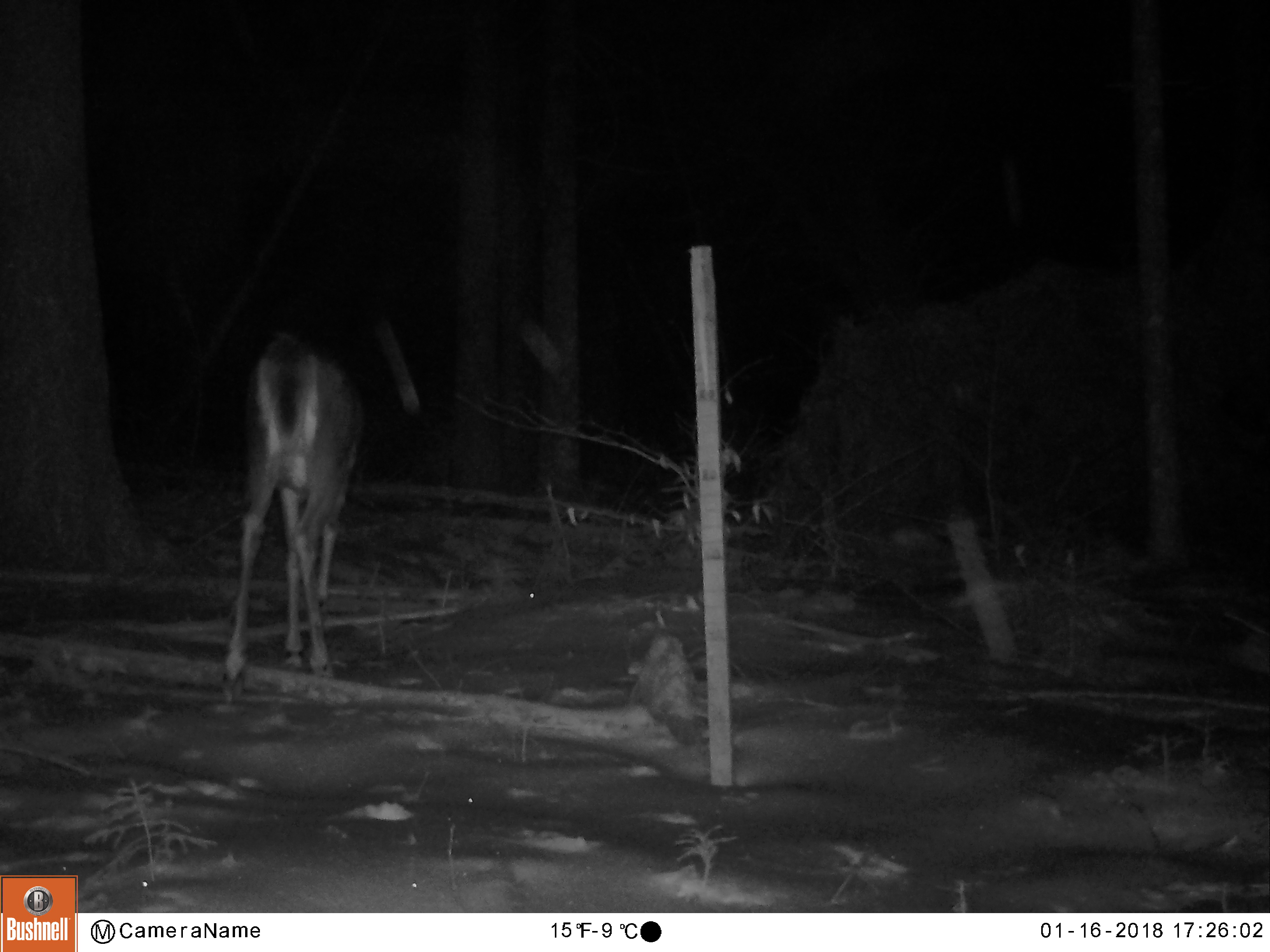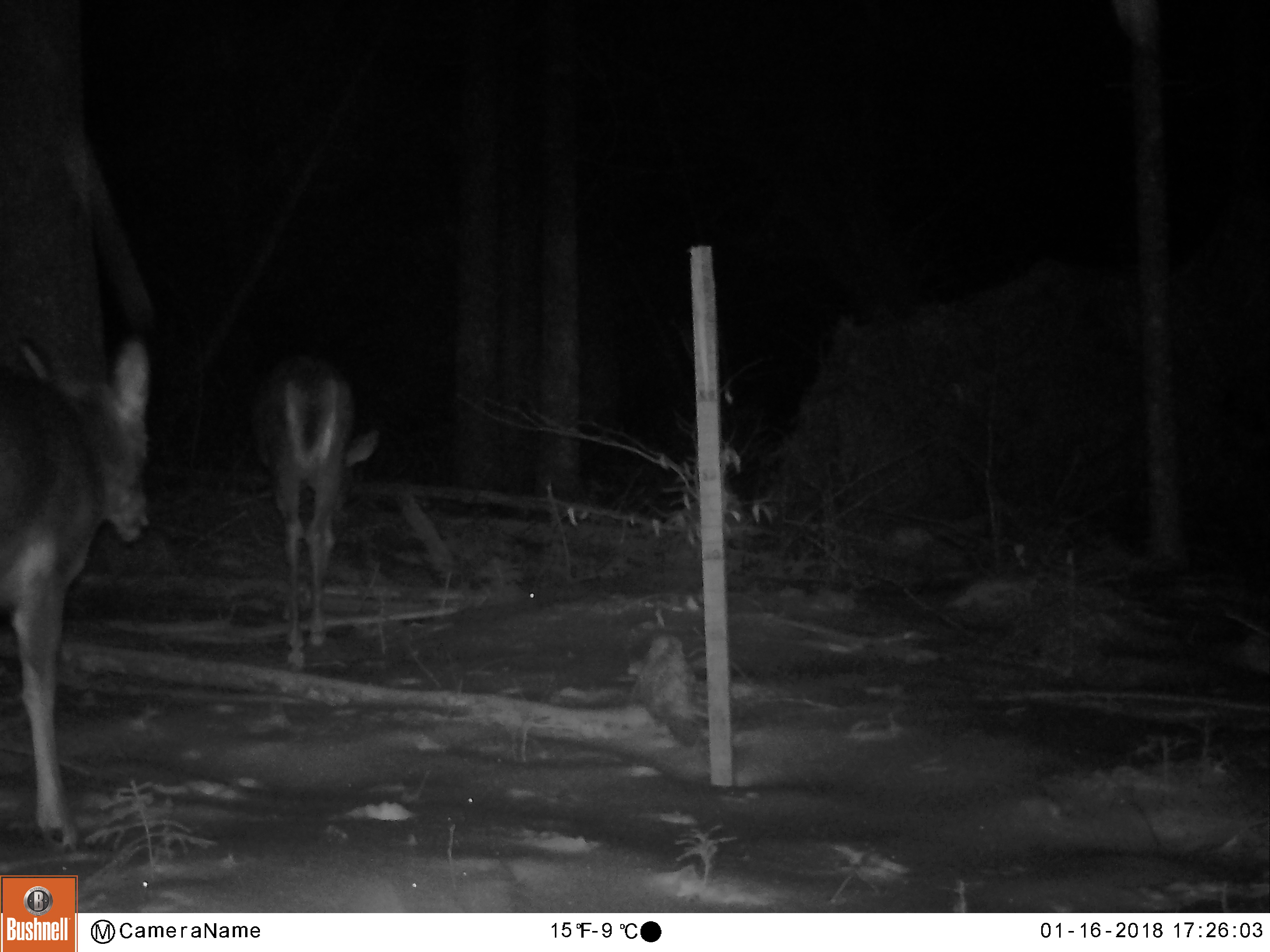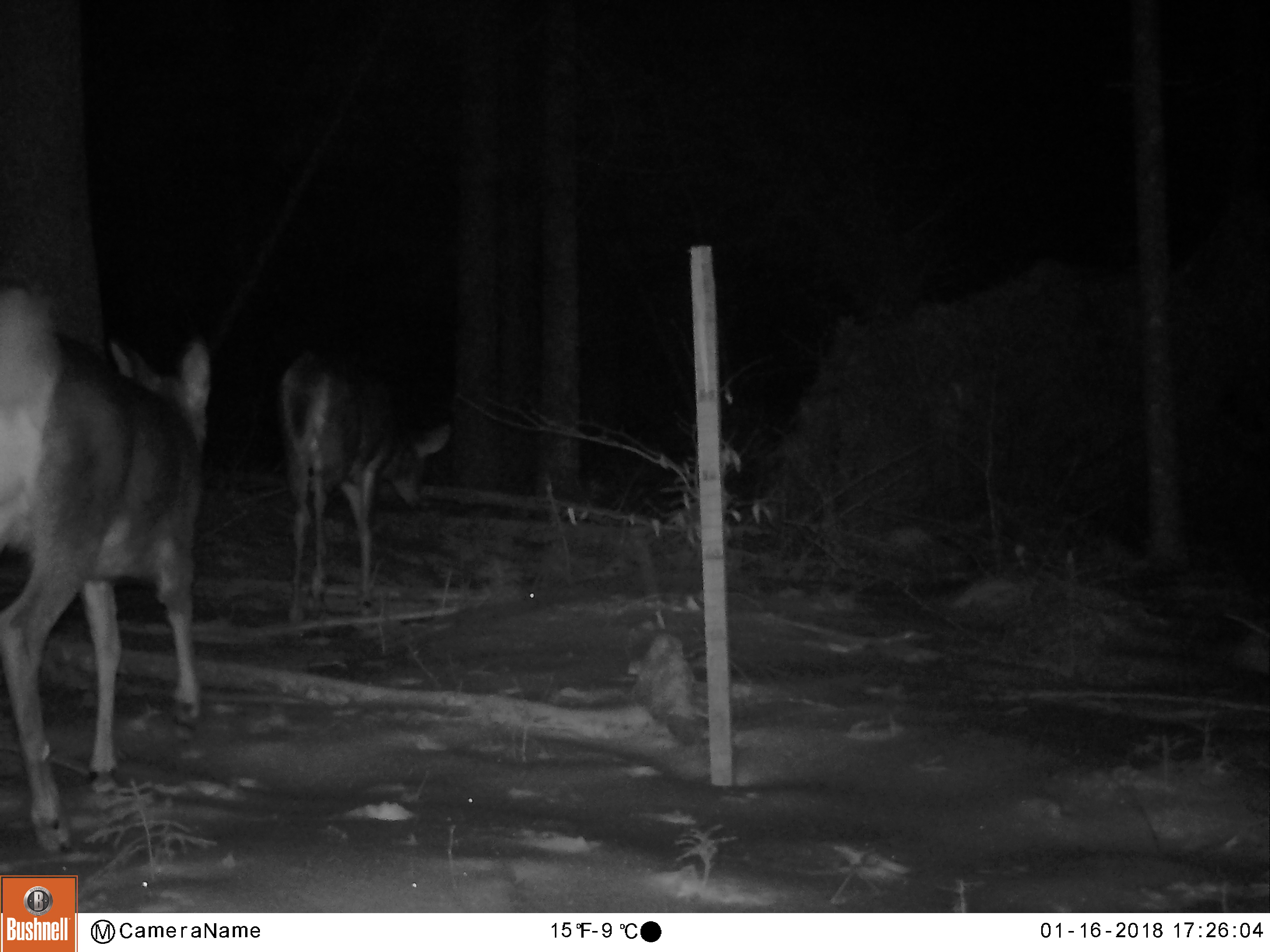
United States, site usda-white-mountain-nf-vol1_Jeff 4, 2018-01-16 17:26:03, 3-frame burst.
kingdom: Animalia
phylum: Chordata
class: Mammalia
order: Artiodactyla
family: Cervidae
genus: Odocoileus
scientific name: Odocoileus virginianus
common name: white-tailed deer